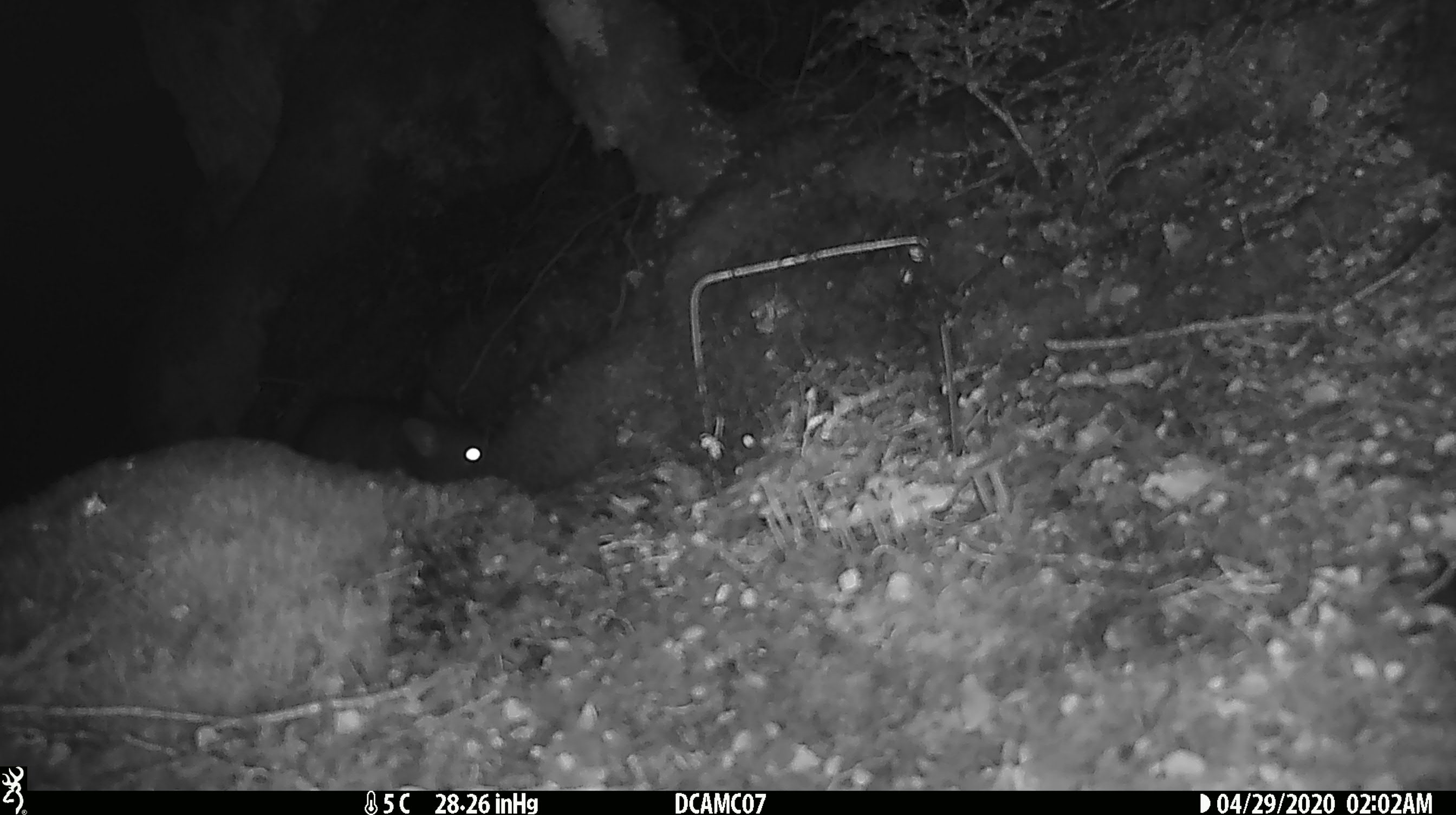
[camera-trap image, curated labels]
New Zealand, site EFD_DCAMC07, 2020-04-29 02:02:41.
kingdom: Animalia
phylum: Chordata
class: Mammalia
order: Diprotodontia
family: Phalangeridae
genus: Trichosurus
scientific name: Trichosurus vulpecula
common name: common brushtail possum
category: possum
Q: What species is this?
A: Possum (common brushtail possum) (Trichosurus vulpecula).